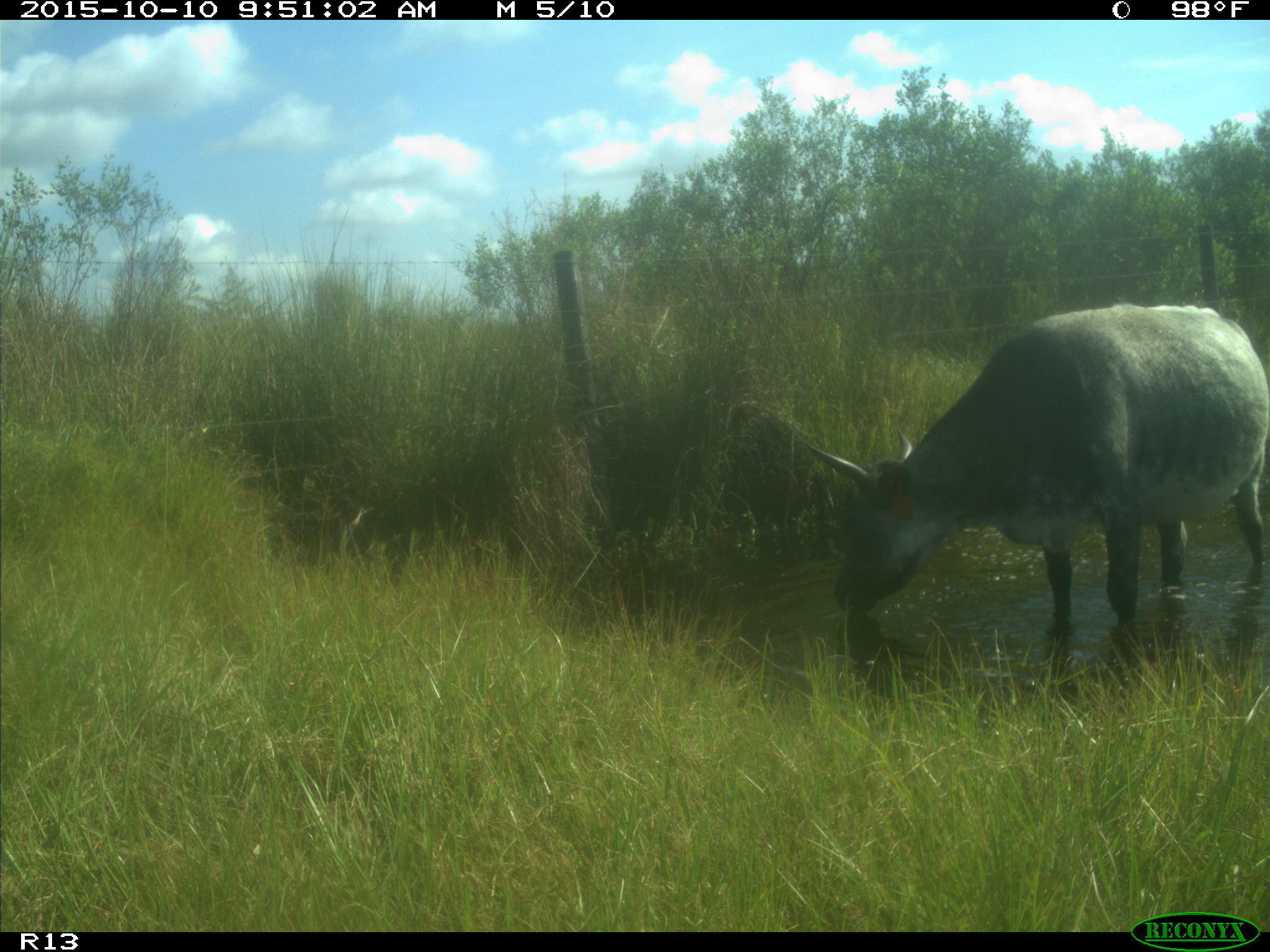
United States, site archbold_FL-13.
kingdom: Animalia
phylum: Chordata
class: Mammalia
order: Artiodactyla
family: Bovidae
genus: Bos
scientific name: Bos taurus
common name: domestic cow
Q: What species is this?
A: Bos taurus (domestic cow).